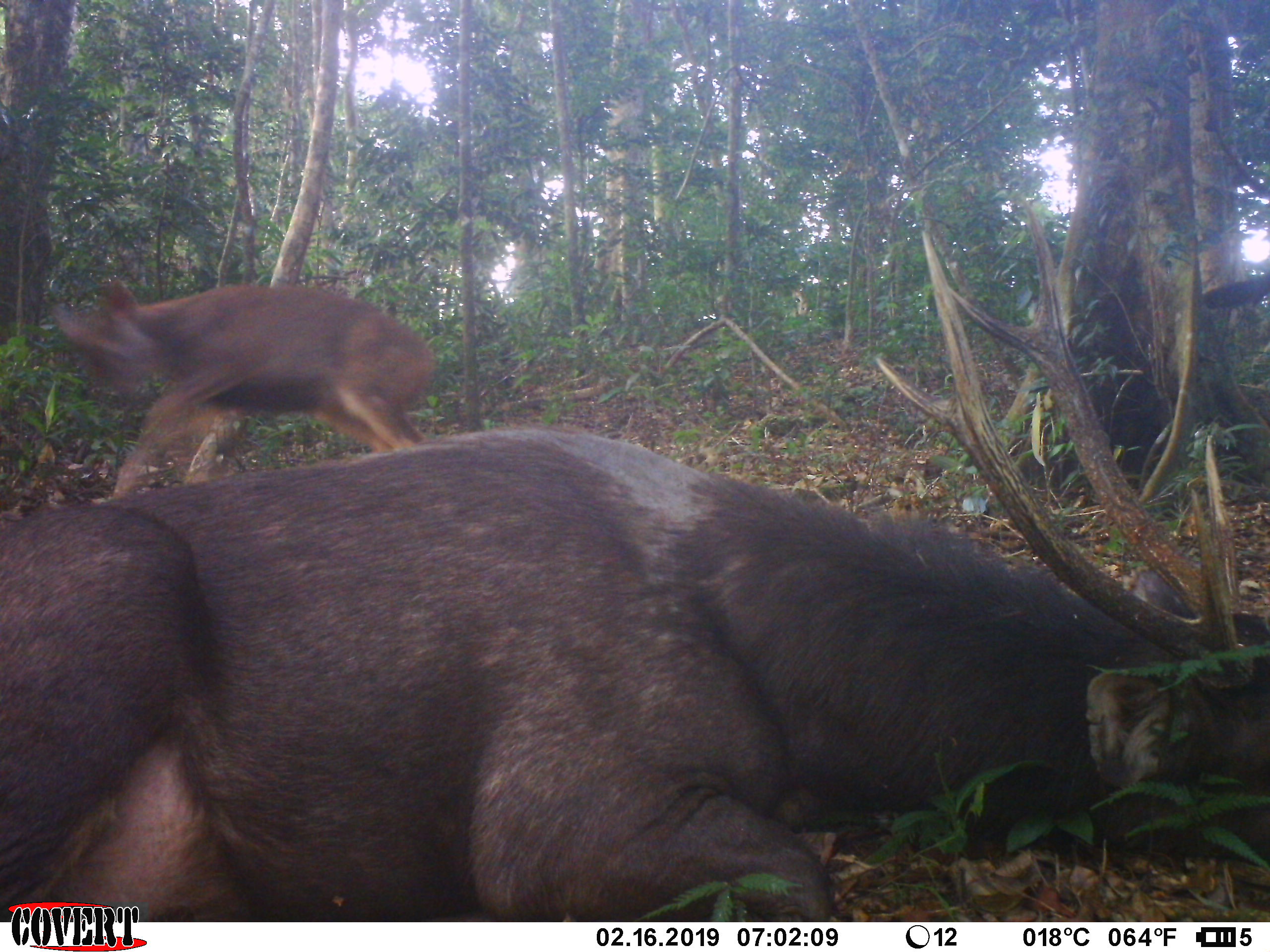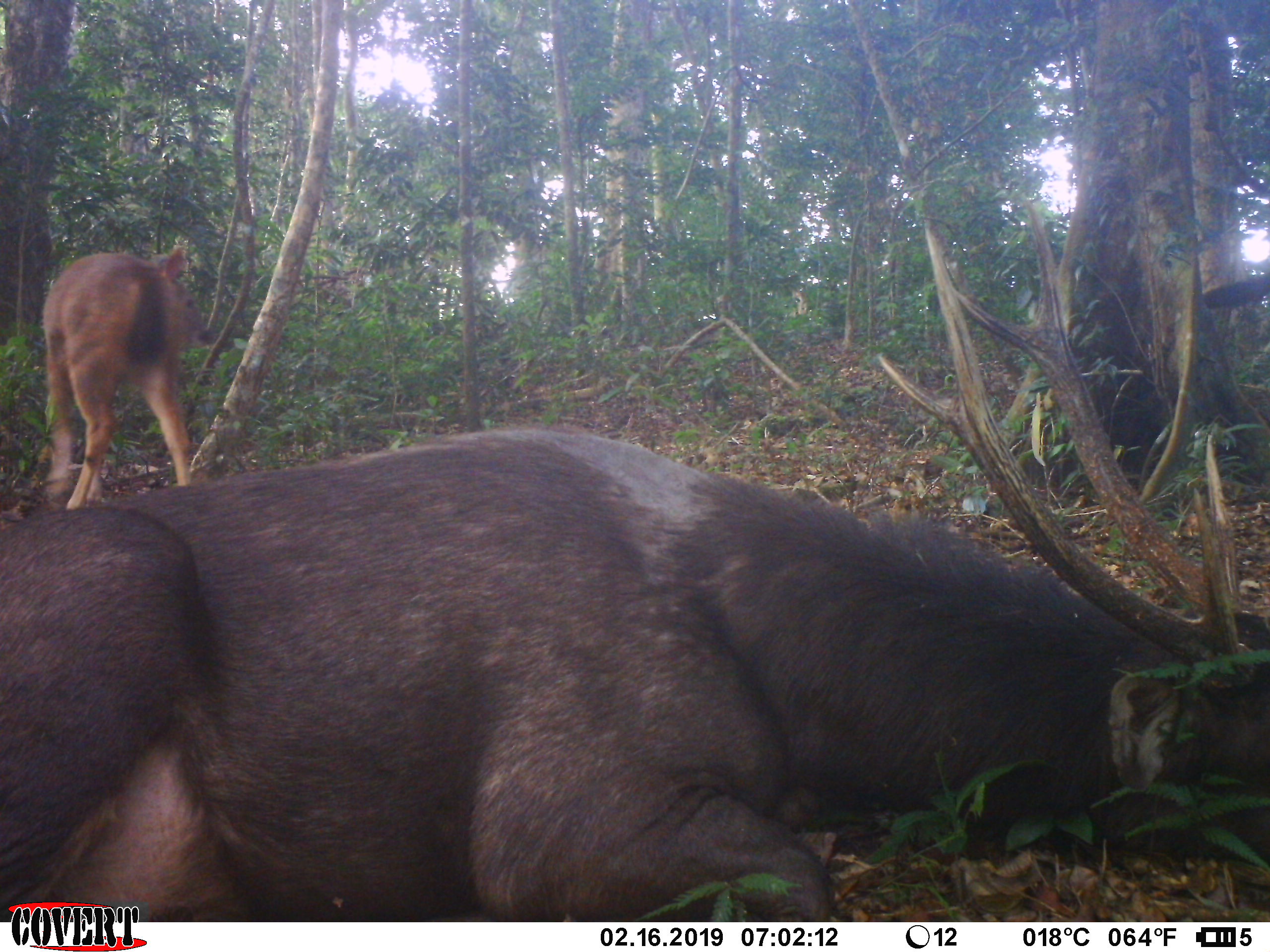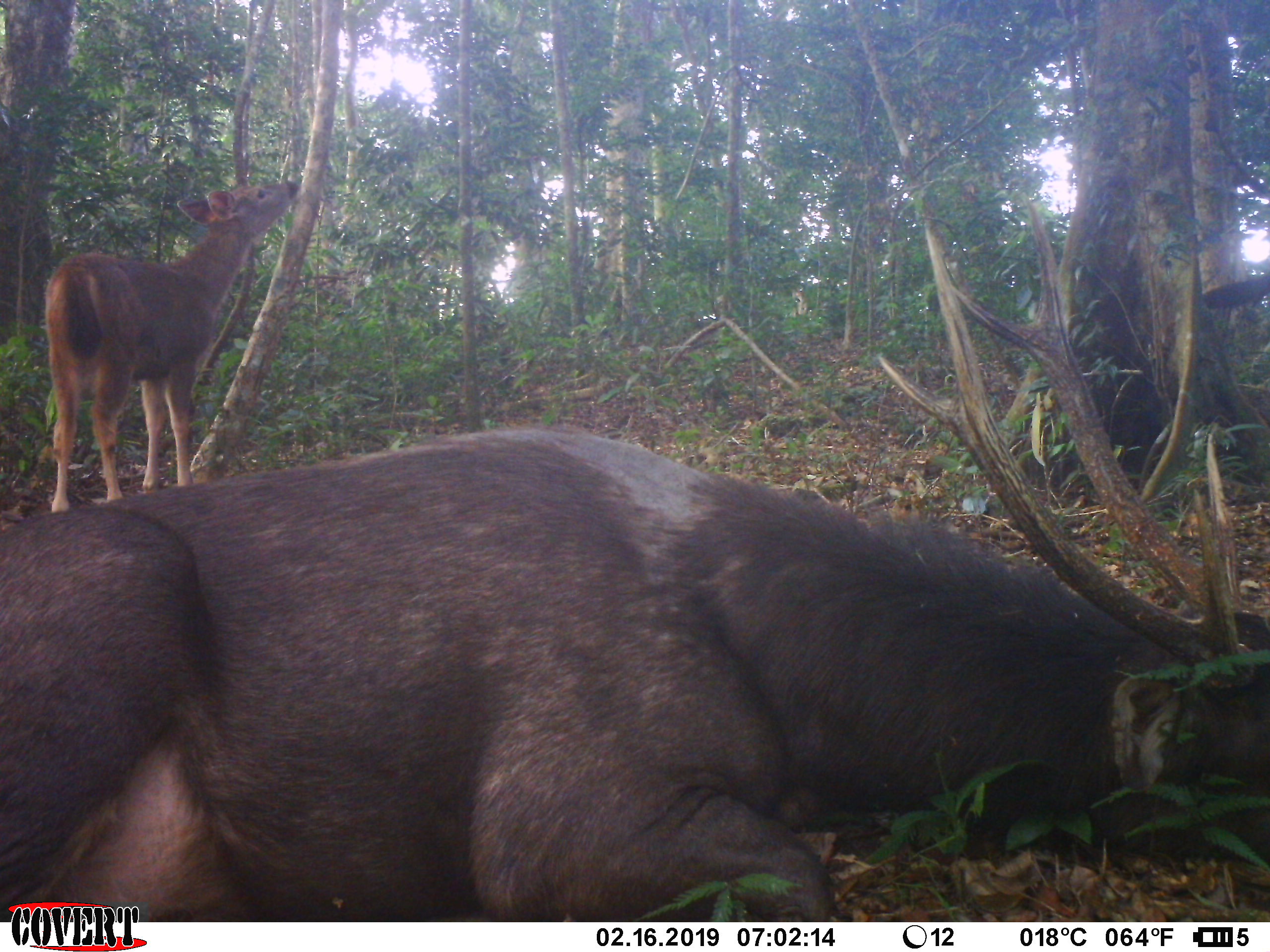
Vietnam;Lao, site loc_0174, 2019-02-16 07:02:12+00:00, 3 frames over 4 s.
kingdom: Animalia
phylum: Chordata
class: Mammalia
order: Artiodactyla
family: Cervidae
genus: Rusa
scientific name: Rusa unicolor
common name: sambar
Sambar (Rusa unicolor). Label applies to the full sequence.